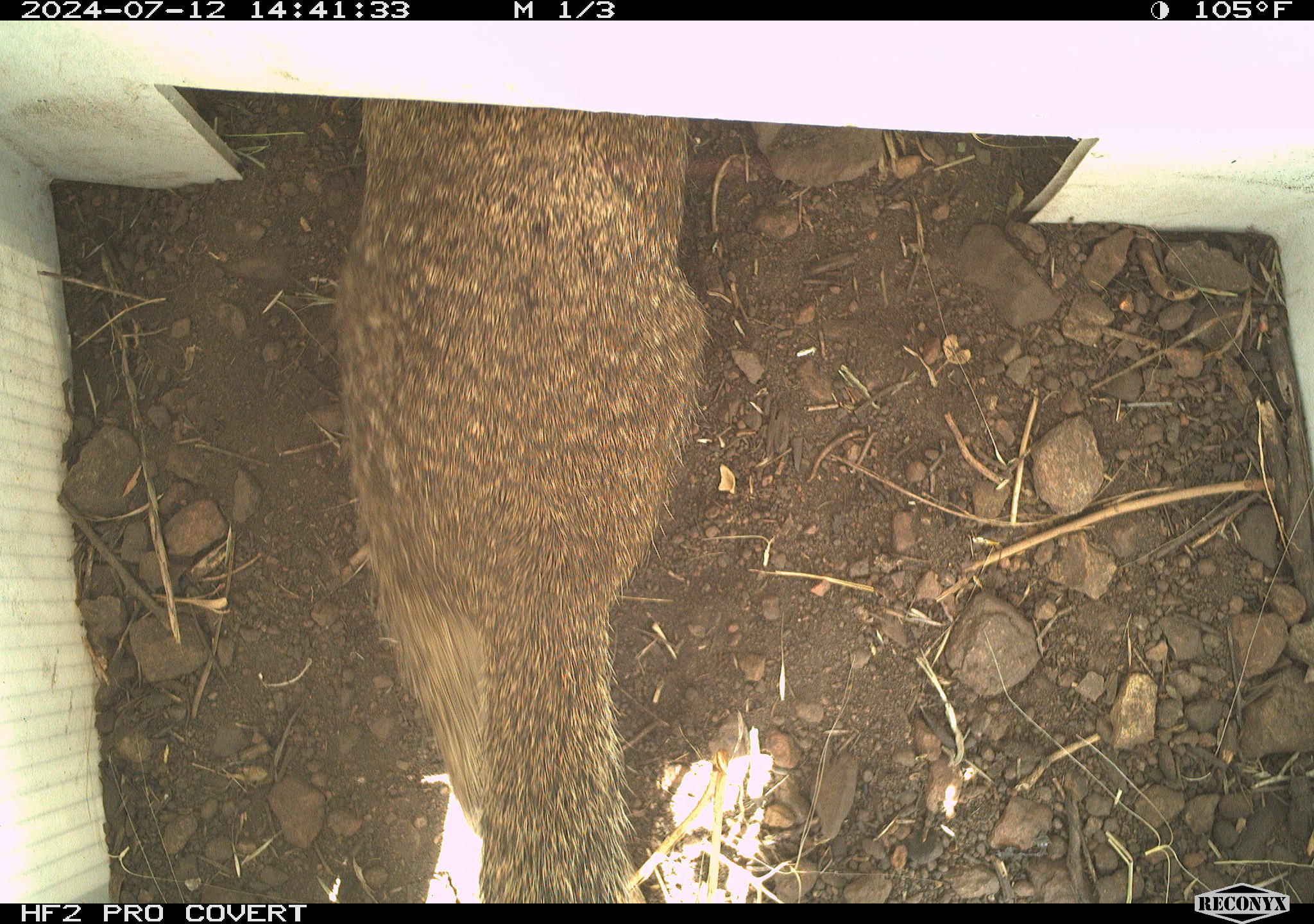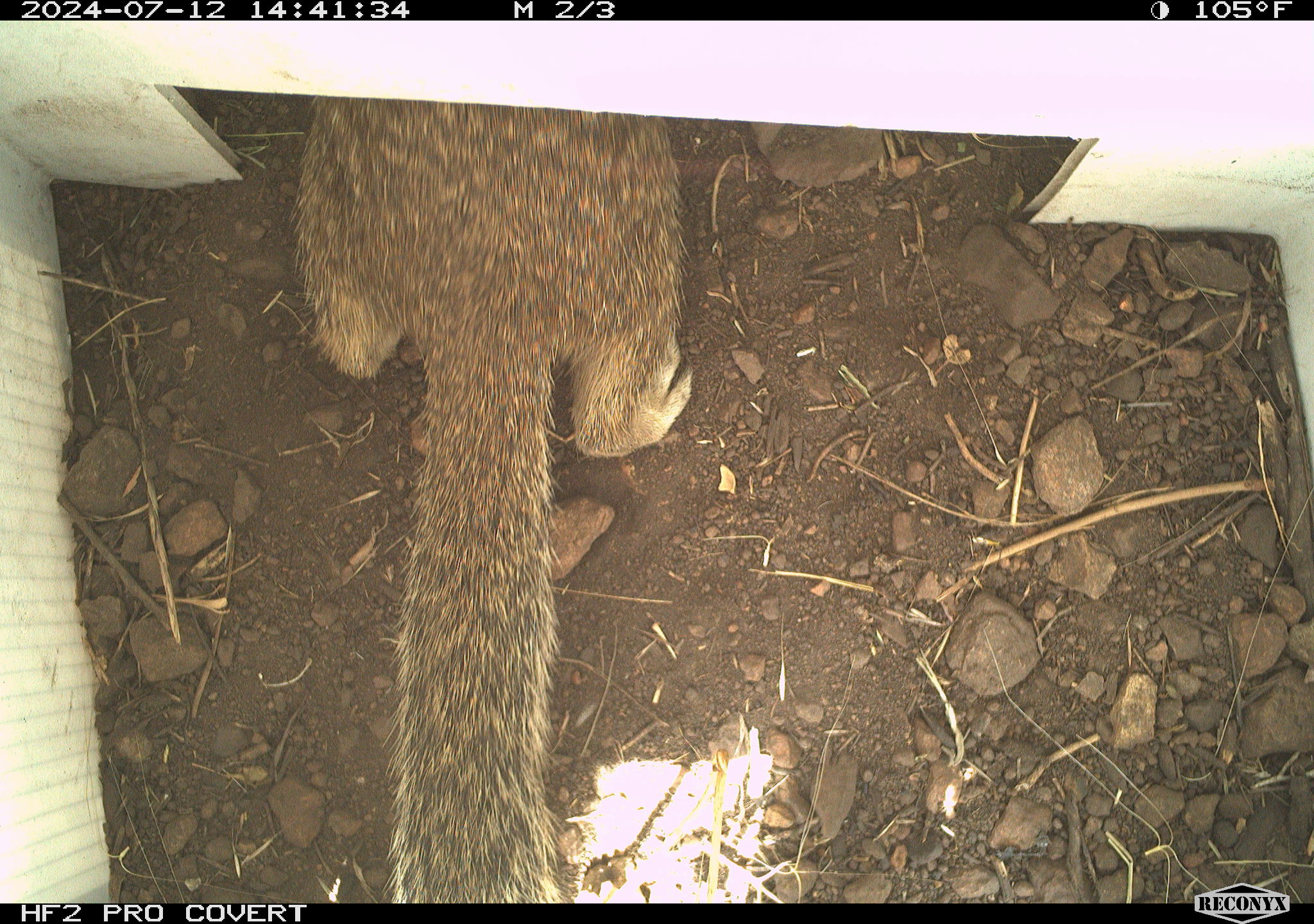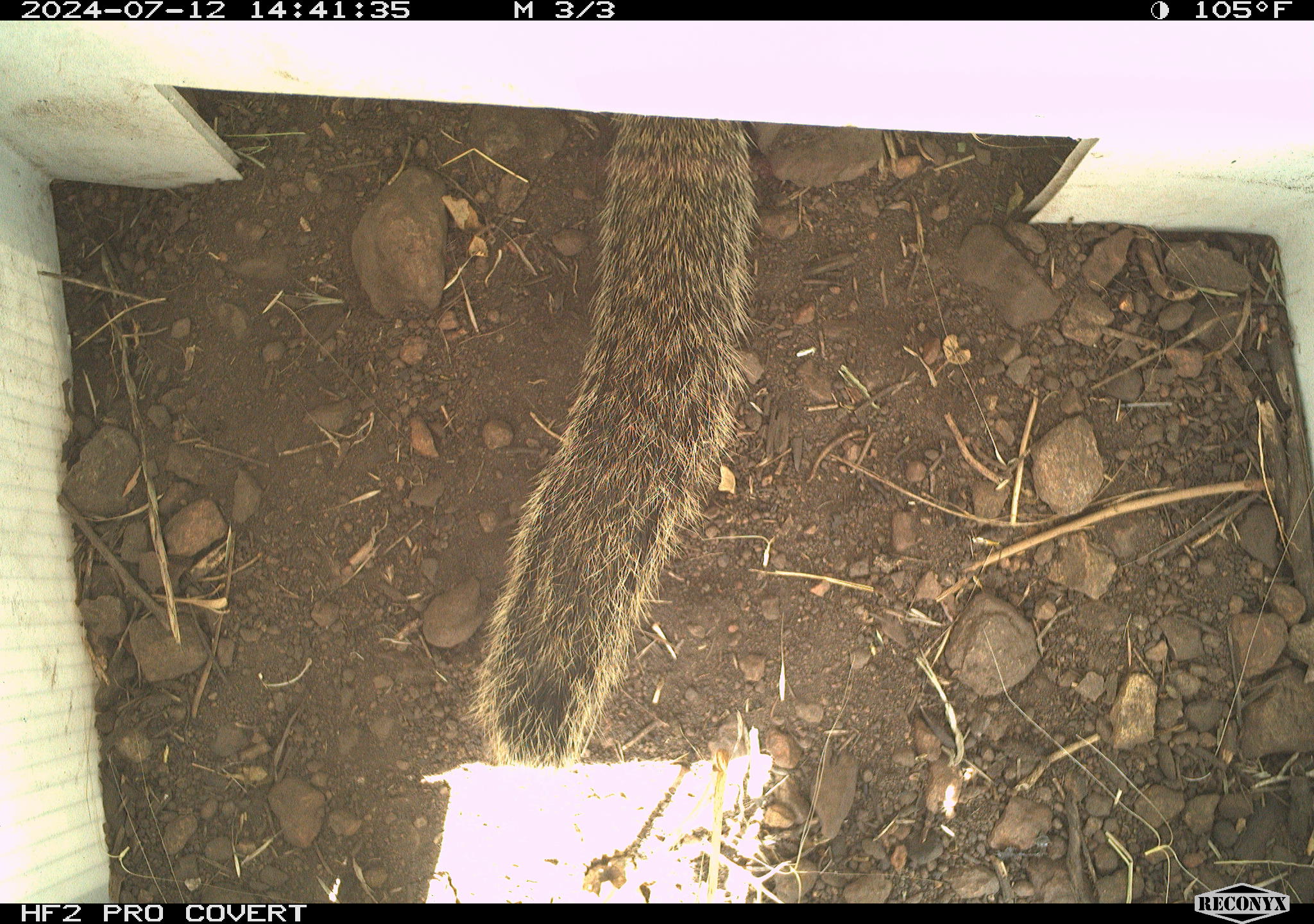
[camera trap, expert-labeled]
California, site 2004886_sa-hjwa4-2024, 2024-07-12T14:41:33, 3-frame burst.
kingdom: Animalia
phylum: Chordata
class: Mammalia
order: Rodentia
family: Sciuridae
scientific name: Sciuridae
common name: squirrels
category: sciuridae family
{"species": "sciuridae family (squirrels) (Sciuridae)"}